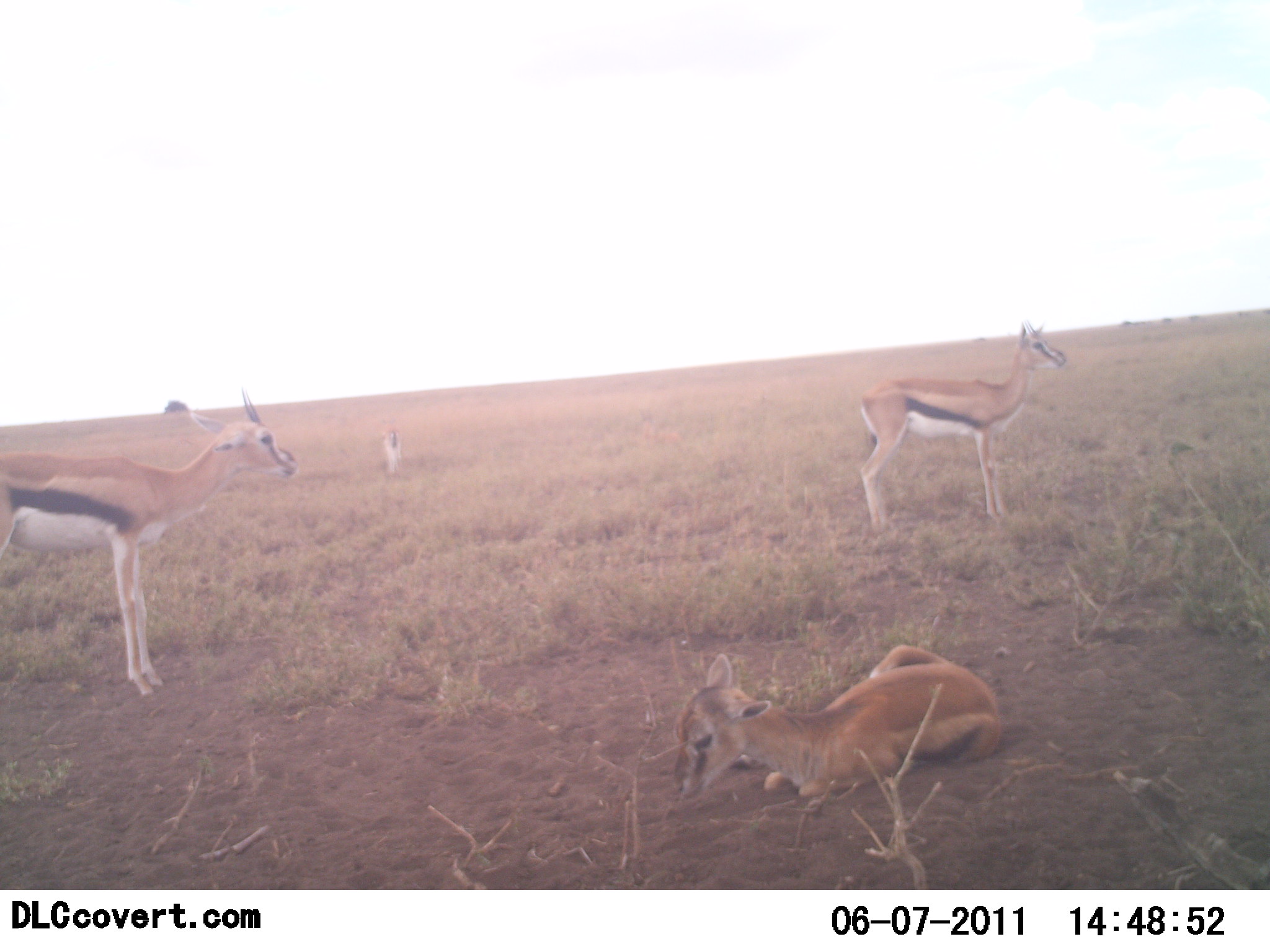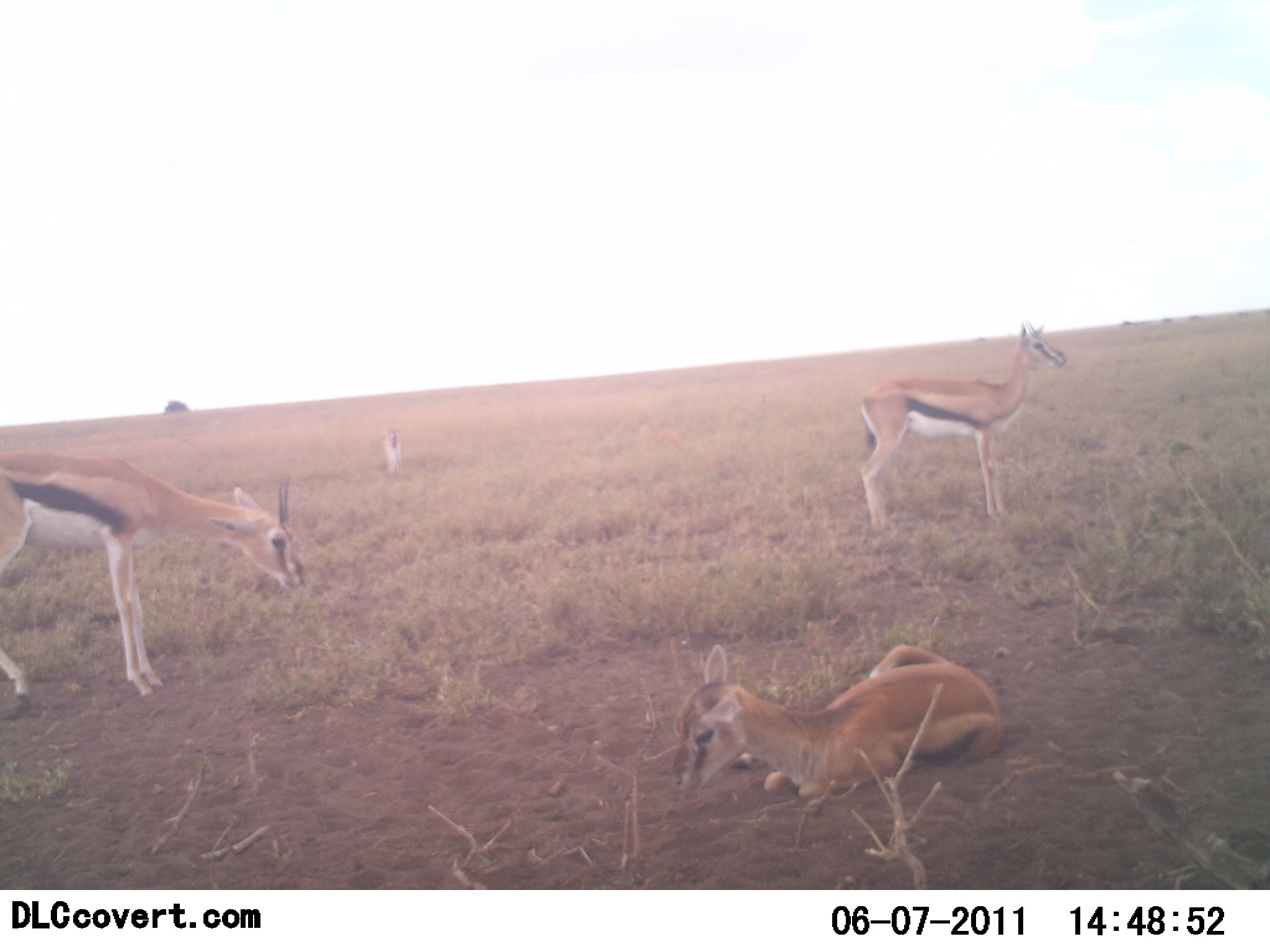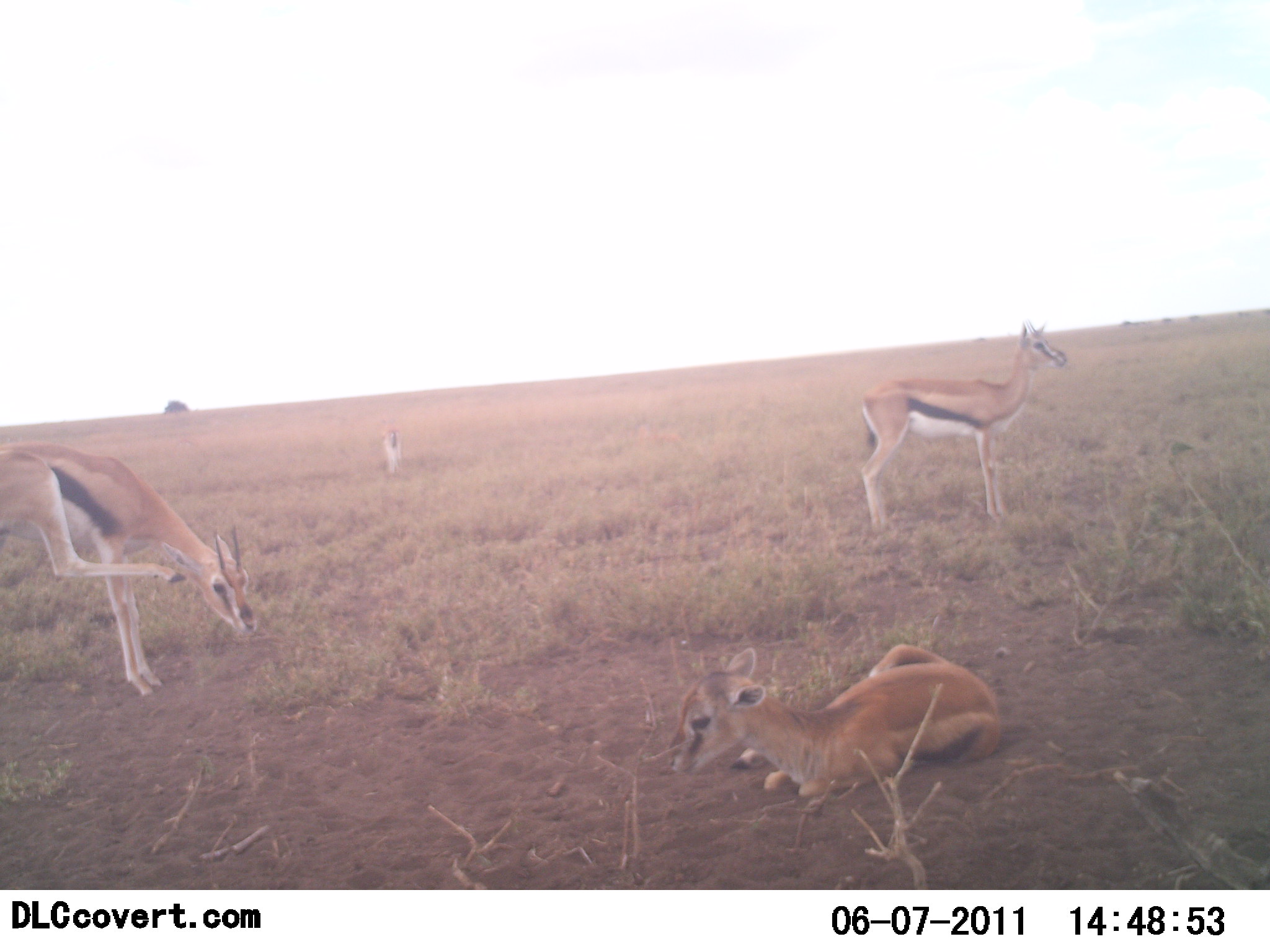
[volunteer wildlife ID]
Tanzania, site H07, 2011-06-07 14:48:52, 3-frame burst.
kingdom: Animalia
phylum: Chordata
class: Mammalia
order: Artiodactyla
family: Bovidae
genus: Eudorcas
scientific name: Eudorcas thomsonii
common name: thomson's gazelle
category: gazellethomsons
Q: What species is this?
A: Gazellethomsons (thomson's gazelle) (Eudorcas thomsonii).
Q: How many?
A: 4.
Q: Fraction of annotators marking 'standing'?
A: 82%.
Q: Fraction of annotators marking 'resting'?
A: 100%.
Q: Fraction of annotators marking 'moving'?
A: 0%.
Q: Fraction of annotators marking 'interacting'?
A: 0%.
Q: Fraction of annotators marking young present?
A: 27%.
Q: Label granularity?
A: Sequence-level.